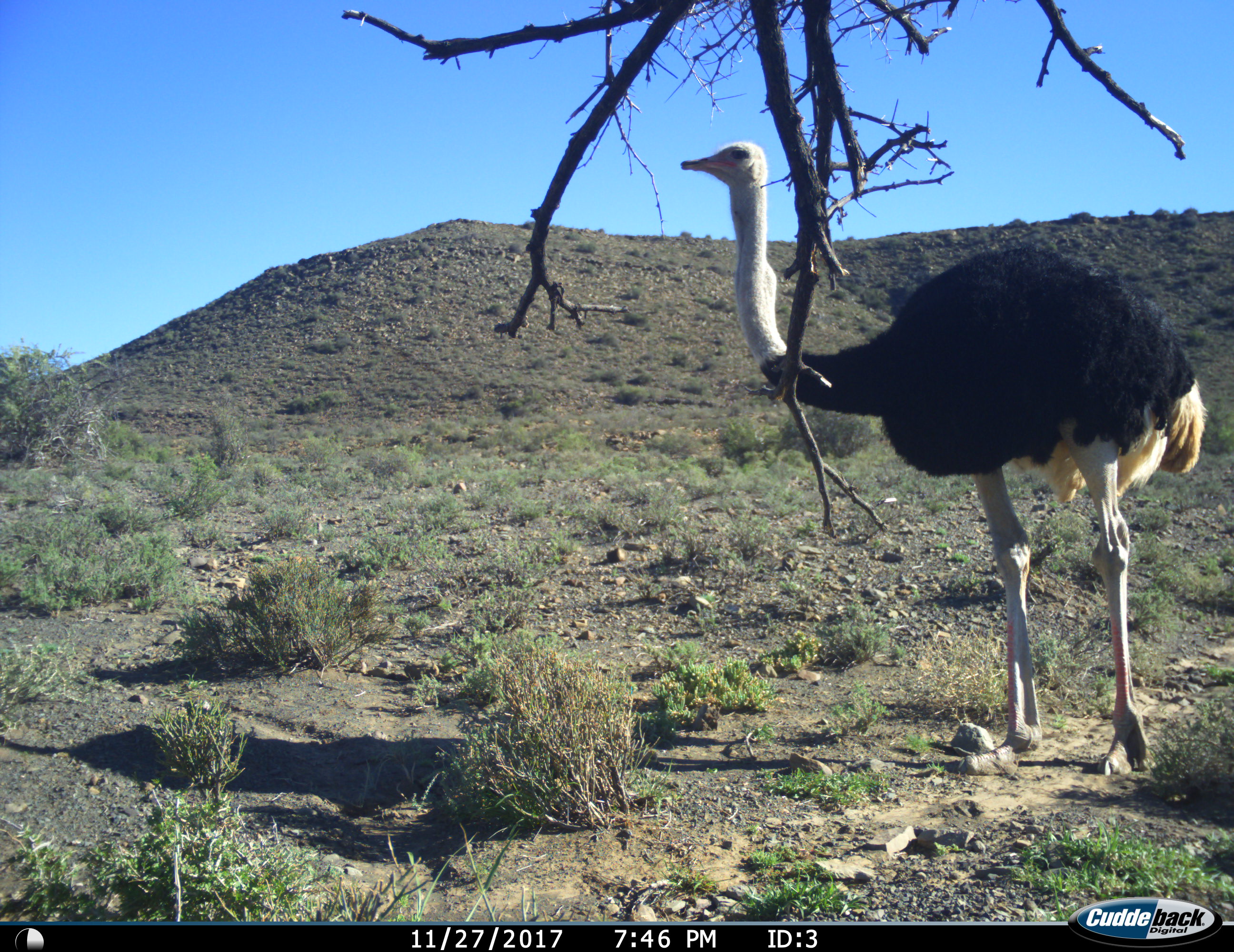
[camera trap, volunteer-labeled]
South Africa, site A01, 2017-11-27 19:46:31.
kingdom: Animalia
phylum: Chordata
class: Aves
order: Struthioniformes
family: Struthionidae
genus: Struthio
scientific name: Struthio camelus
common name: ostrich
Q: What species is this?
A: Ostrich (Struthio camelus).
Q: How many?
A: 1.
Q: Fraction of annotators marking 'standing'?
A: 70%.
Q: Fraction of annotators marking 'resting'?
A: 0%.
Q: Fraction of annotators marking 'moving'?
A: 40%.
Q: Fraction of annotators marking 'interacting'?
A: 0%.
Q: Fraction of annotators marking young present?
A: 0%.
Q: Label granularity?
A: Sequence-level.